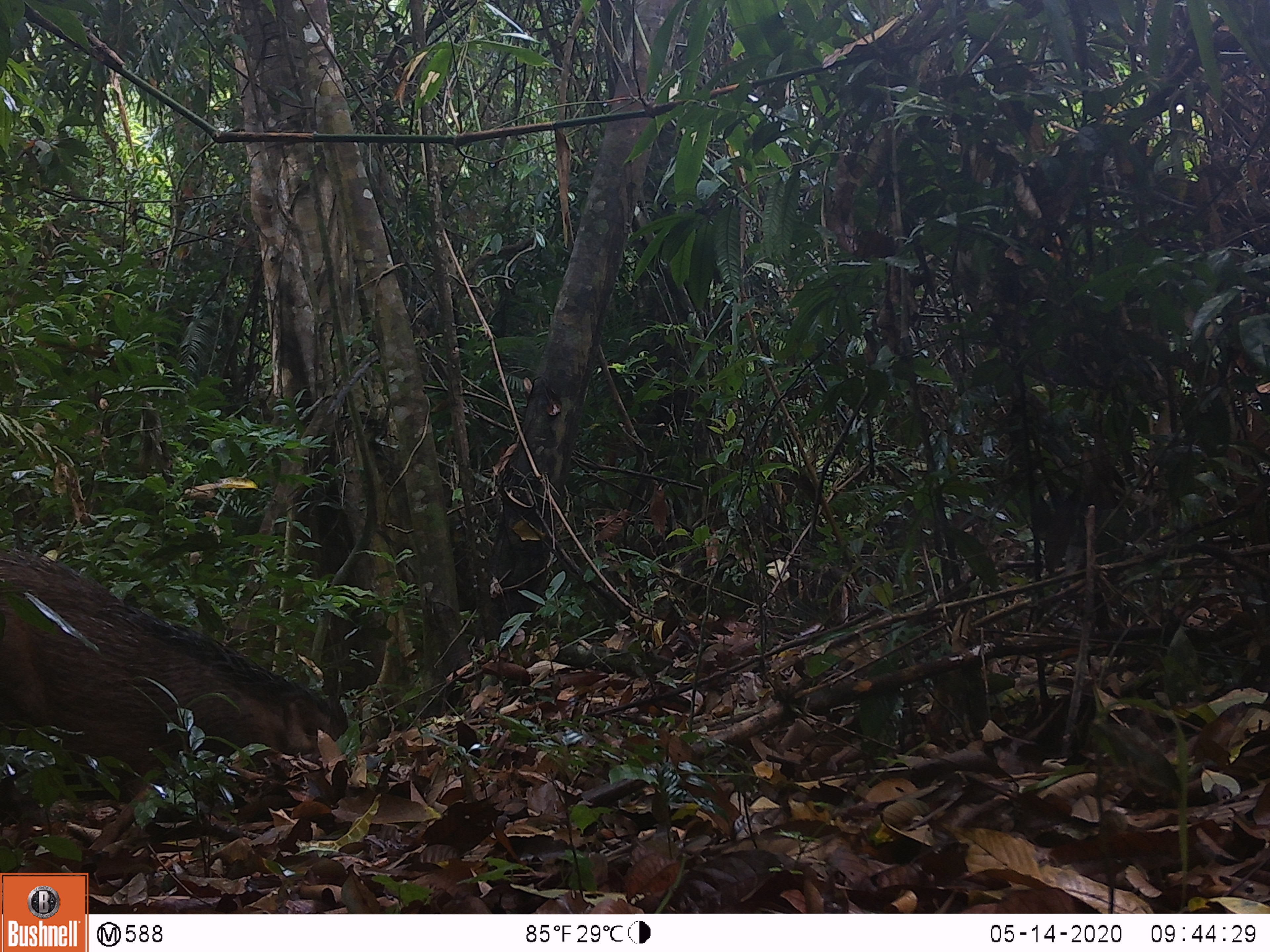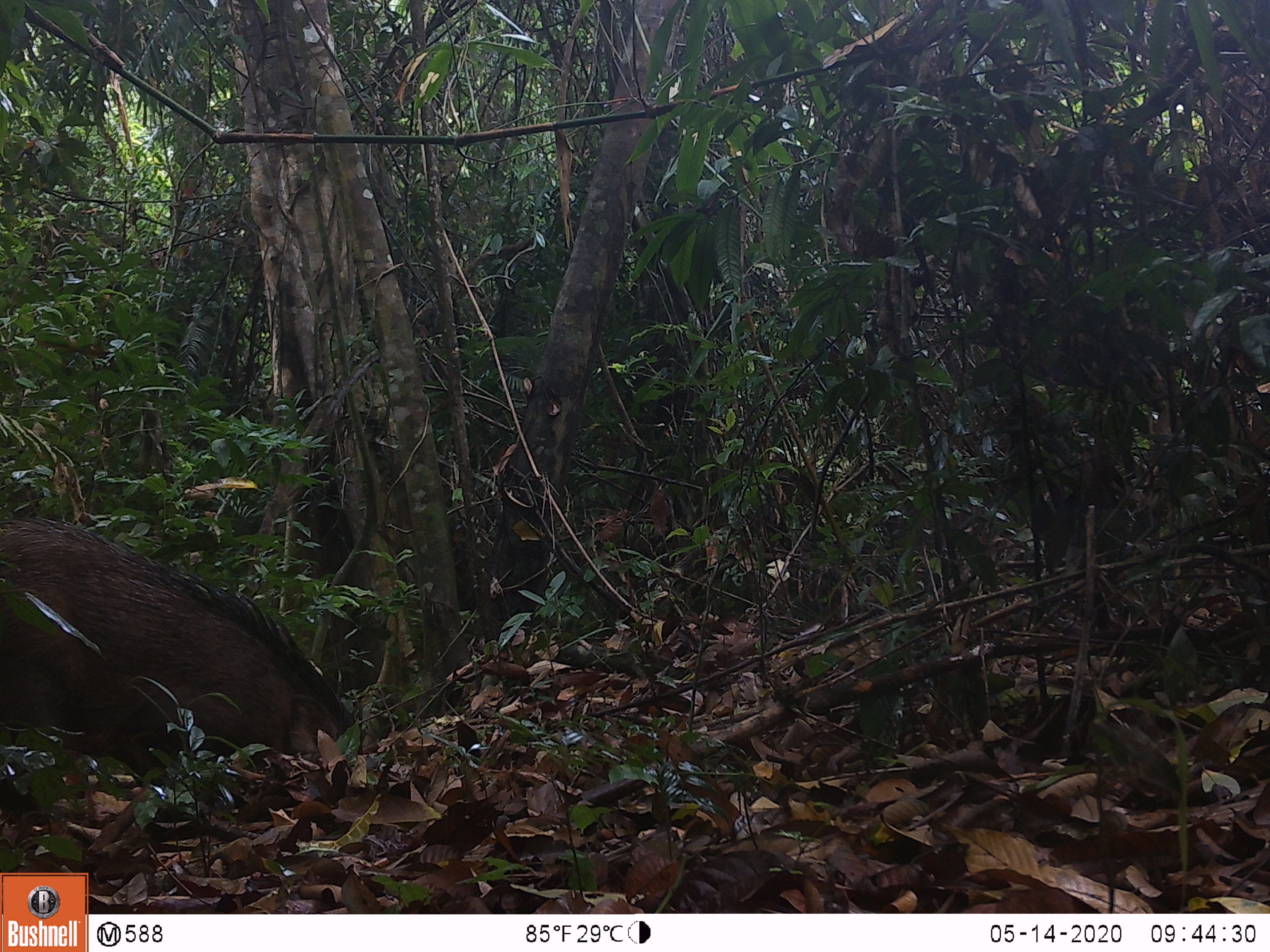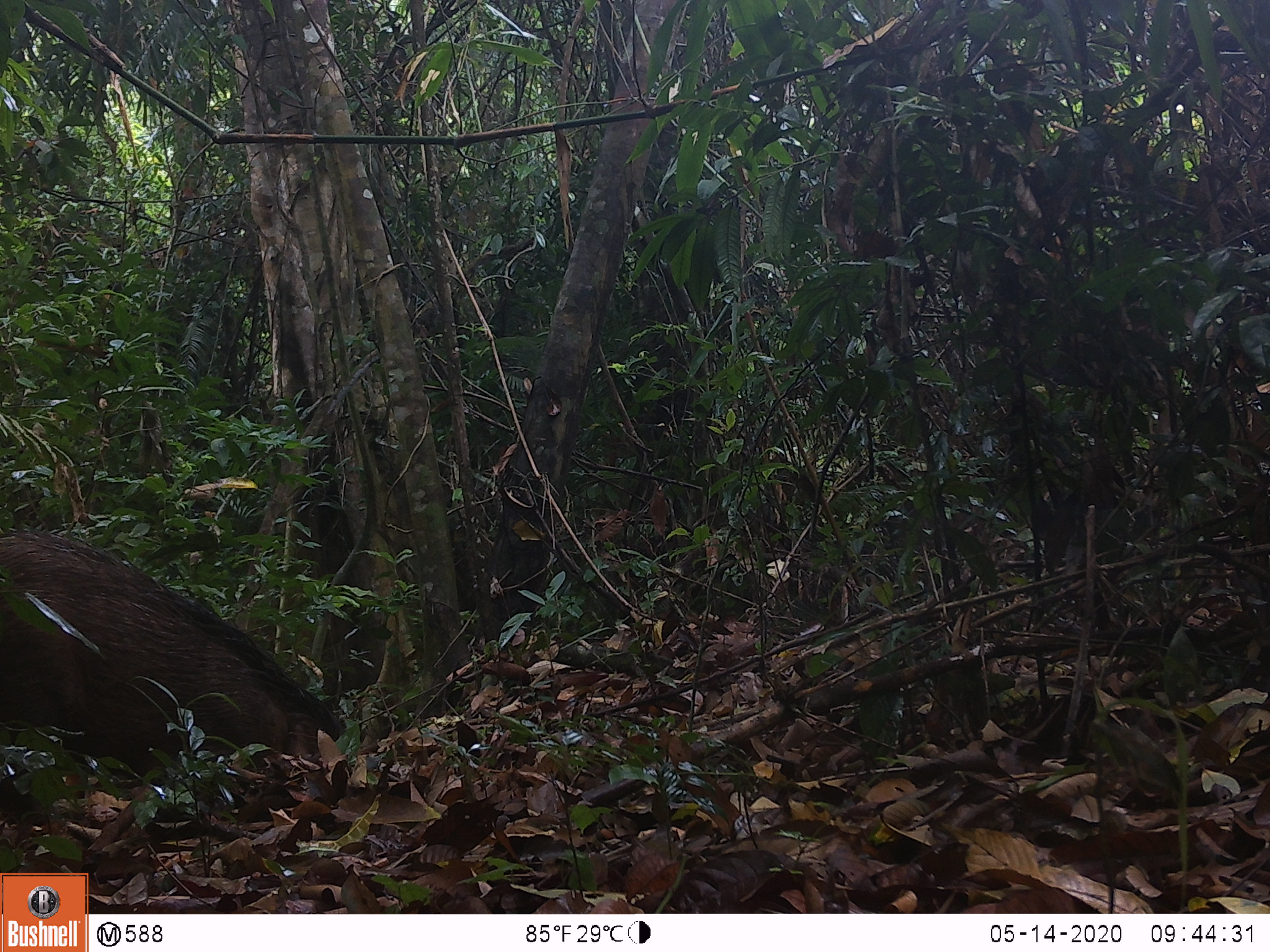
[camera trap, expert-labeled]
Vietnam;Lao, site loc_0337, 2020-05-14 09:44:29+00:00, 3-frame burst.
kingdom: Animalia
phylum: Chordata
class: Mammalia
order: Artiodactyla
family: Suidae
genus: Sus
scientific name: Sus scrofa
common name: eurasian wild pig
Eurasian wild pig (Sus scrofa). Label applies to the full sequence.